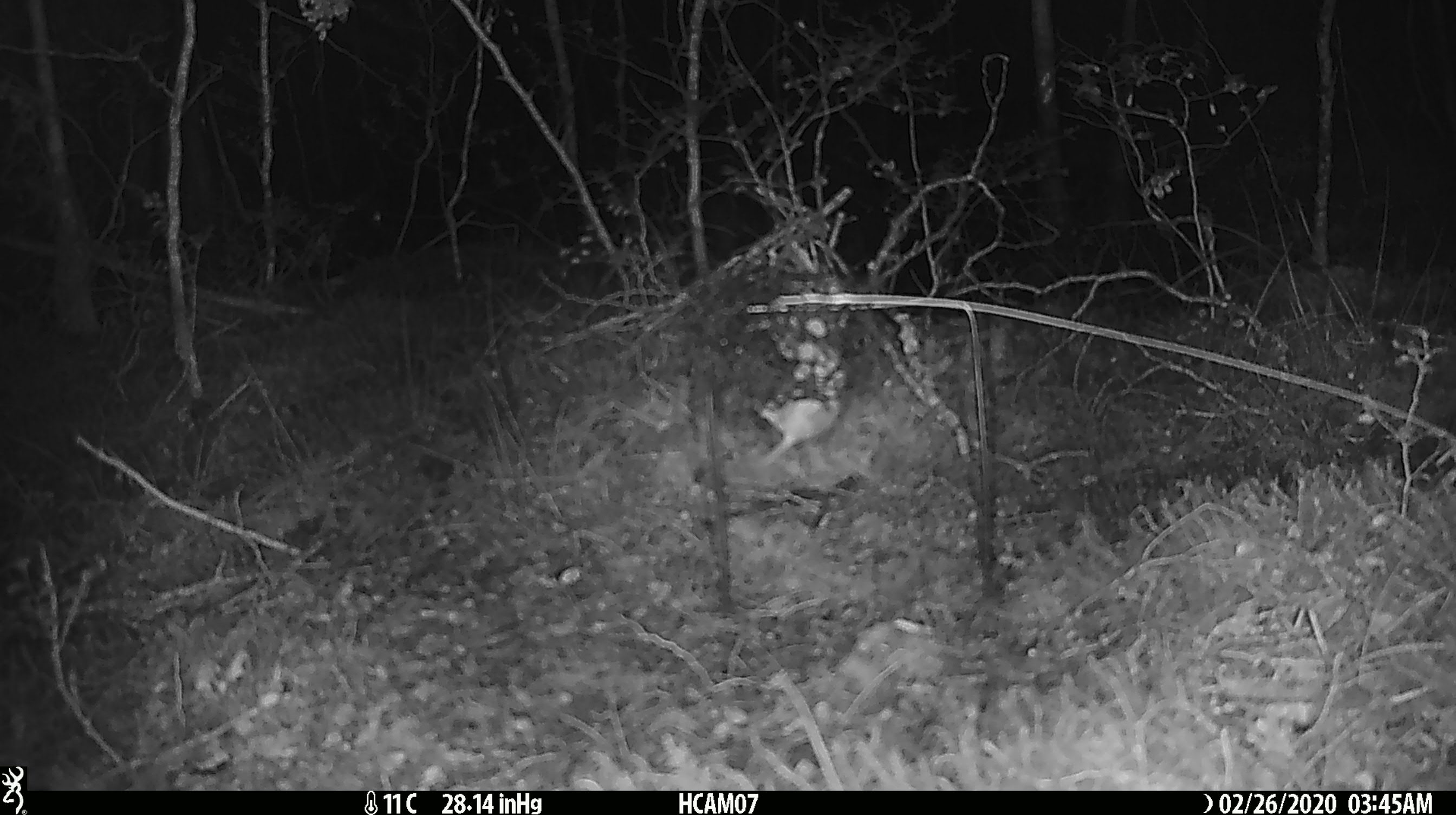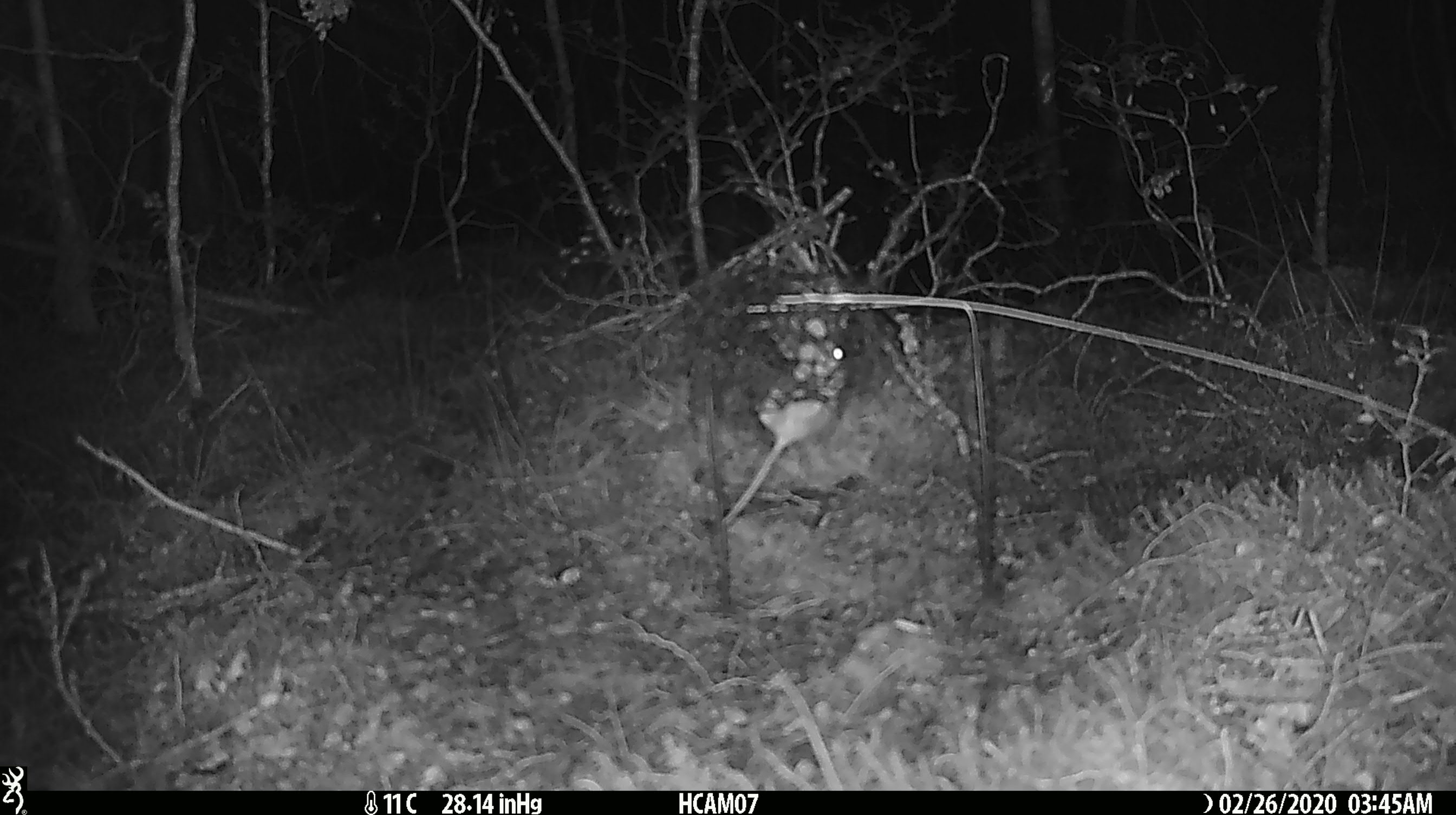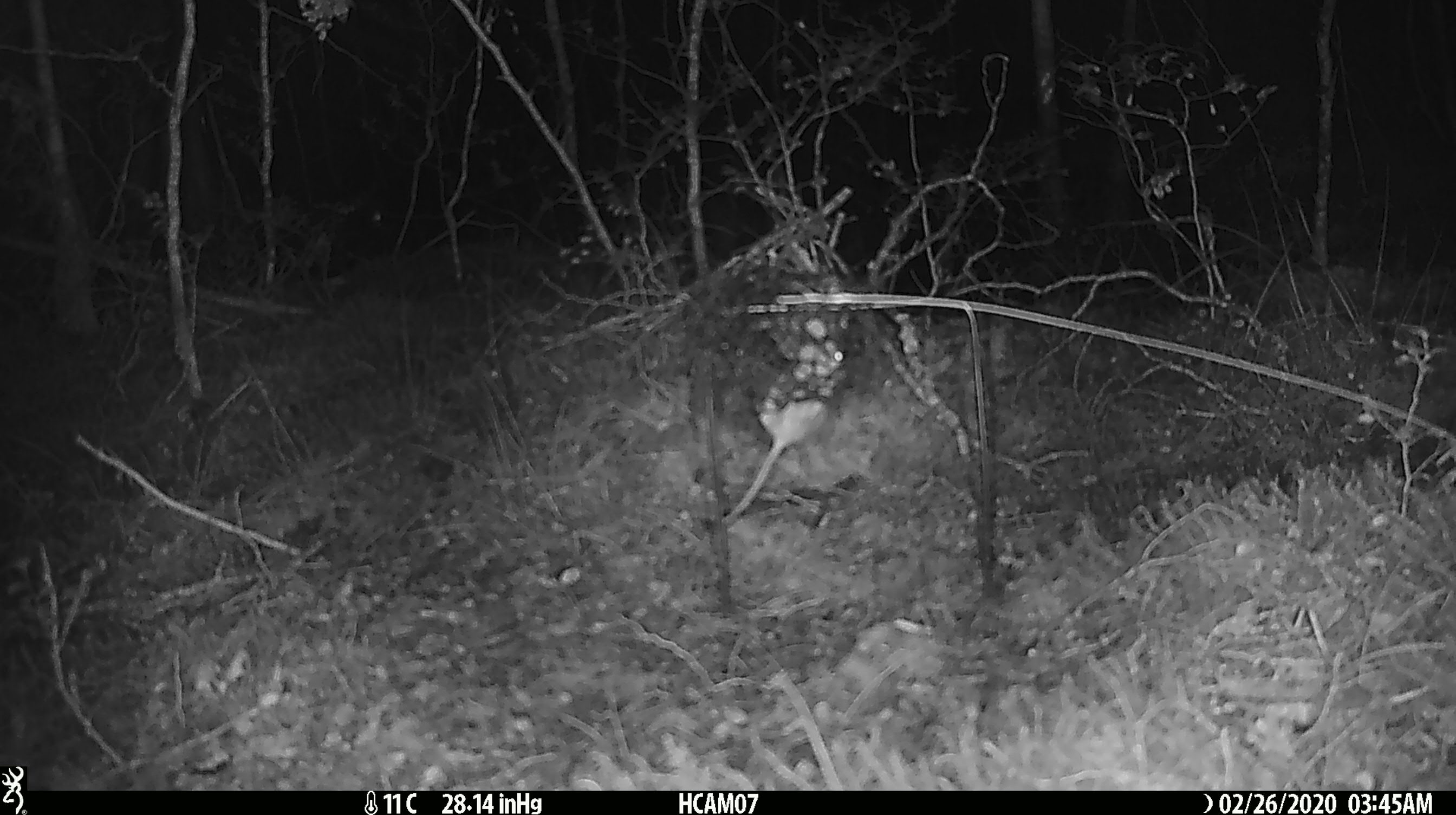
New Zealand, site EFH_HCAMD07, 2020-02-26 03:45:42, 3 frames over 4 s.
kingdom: Animalia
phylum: Chordata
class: Mammalia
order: Rodentia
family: Muridae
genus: Mus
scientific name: Mus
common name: mouse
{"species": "mouse (Mus)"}